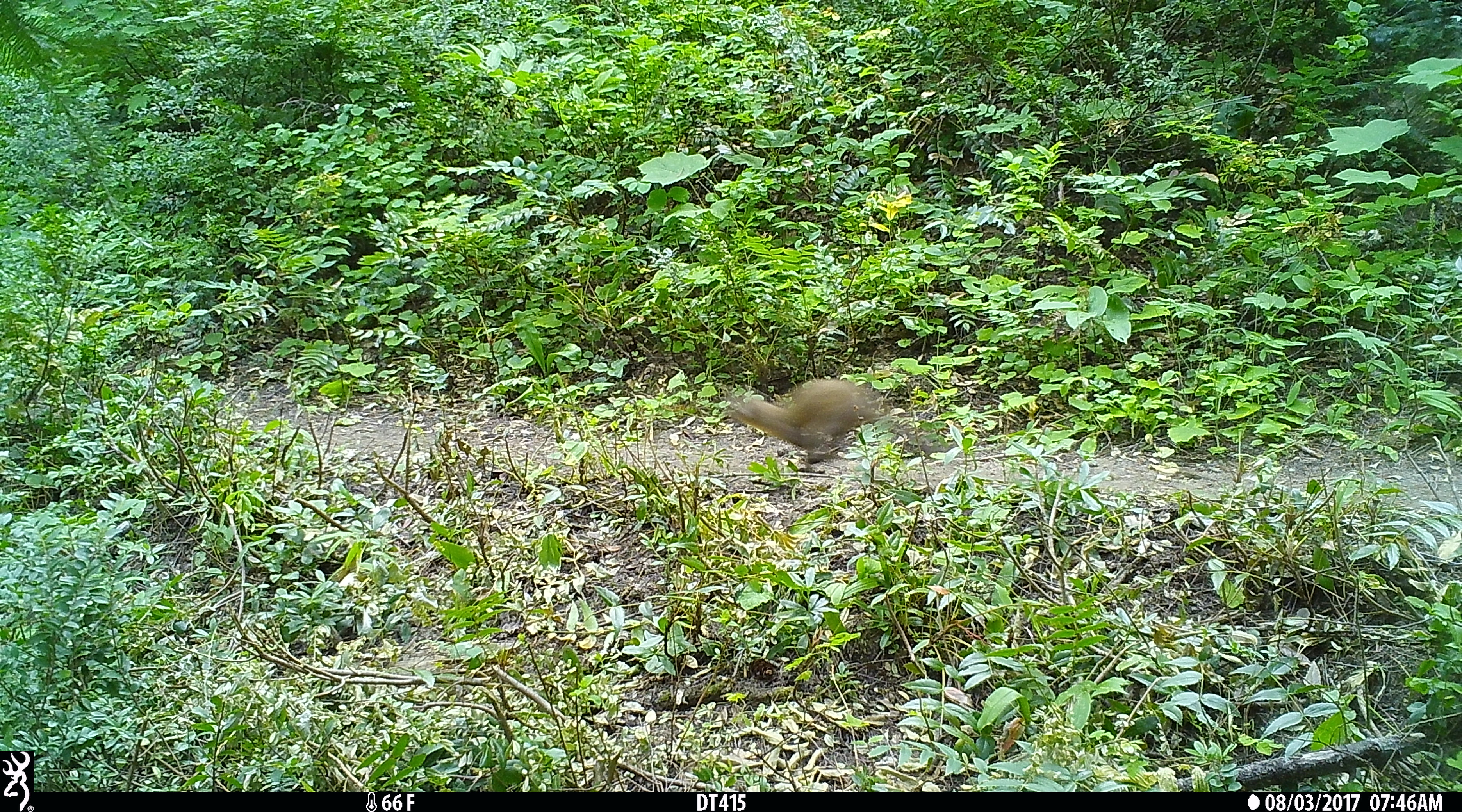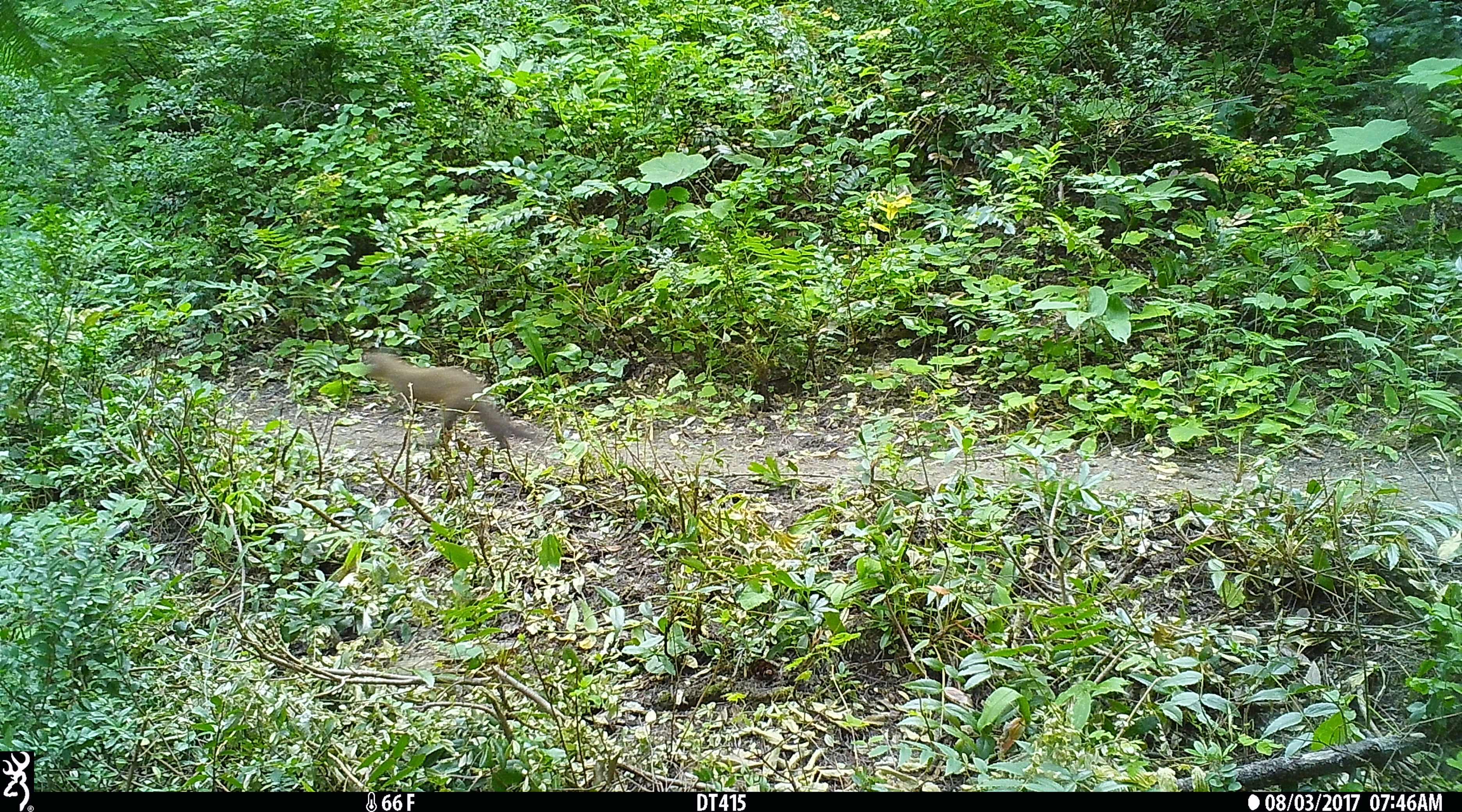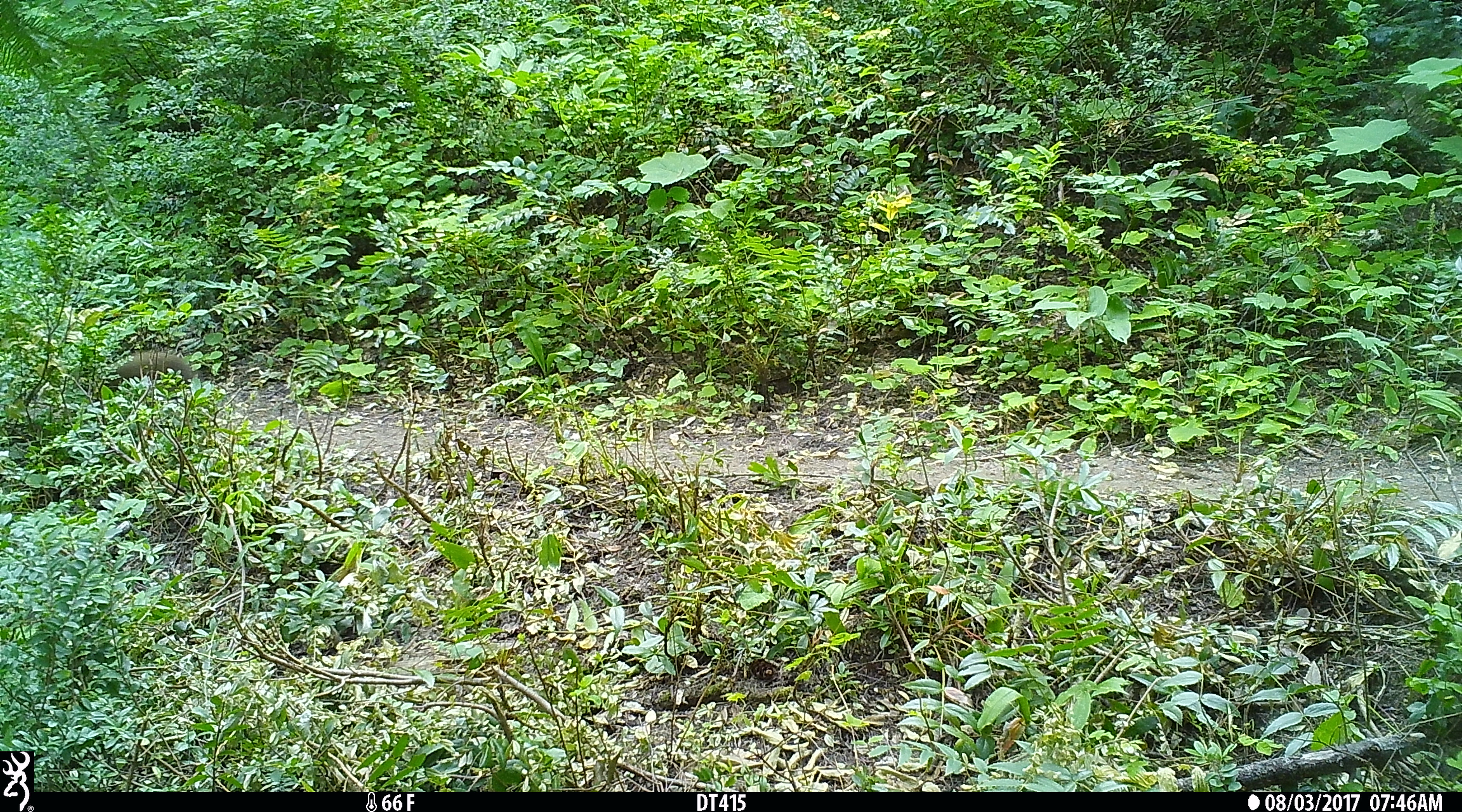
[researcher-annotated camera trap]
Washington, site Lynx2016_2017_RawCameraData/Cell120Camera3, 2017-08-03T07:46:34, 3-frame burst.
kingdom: Animalia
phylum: Chordata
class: Mammalia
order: Carnivora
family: Mustelidae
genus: Martes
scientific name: Martes americana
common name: american marten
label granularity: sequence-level